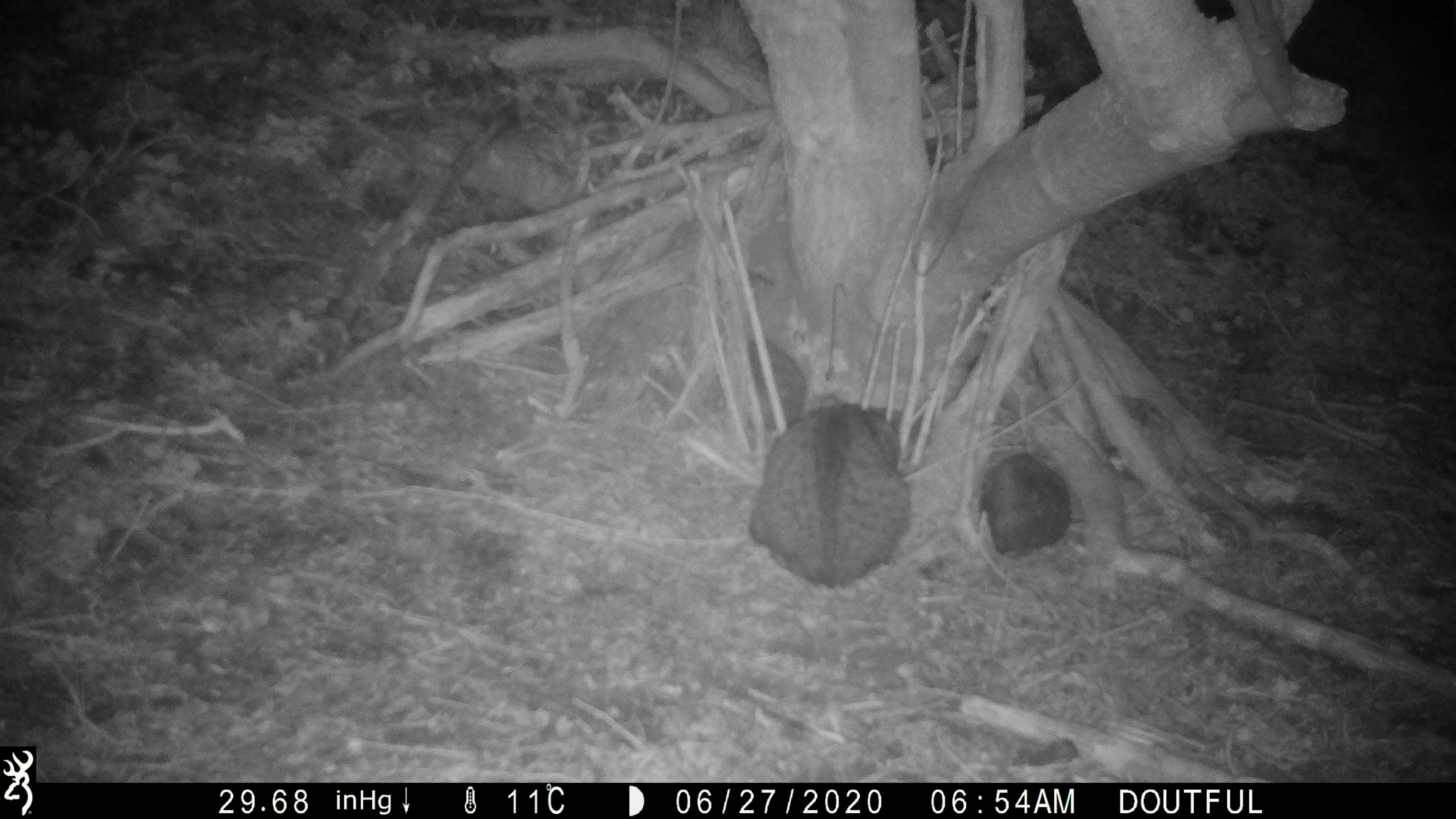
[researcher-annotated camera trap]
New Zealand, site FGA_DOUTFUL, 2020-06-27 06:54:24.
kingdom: Animalia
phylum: Chordata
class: Mammalia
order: Carnivora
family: Felidae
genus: Felis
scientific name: Felis catus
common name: domestic cat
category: cat